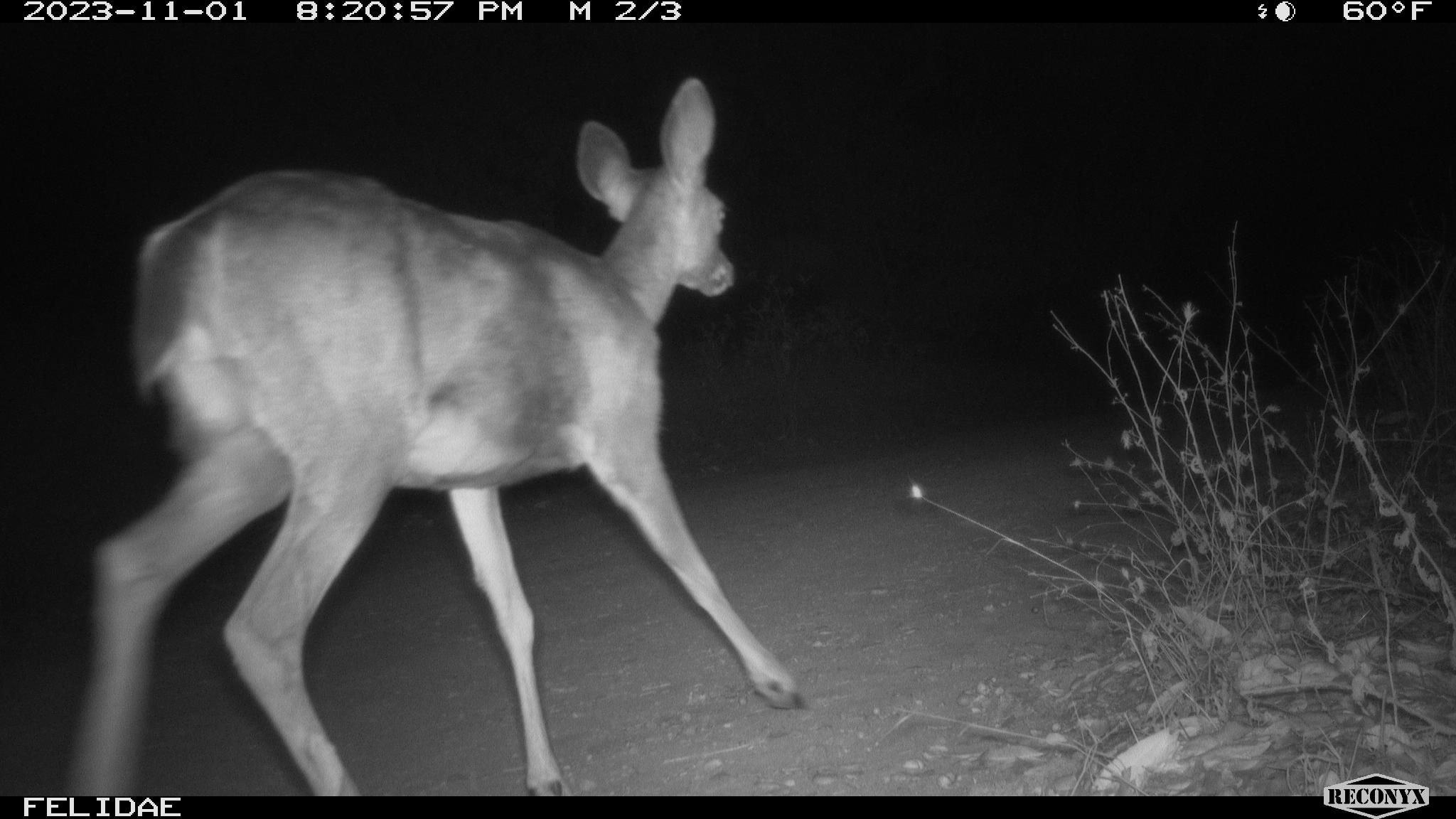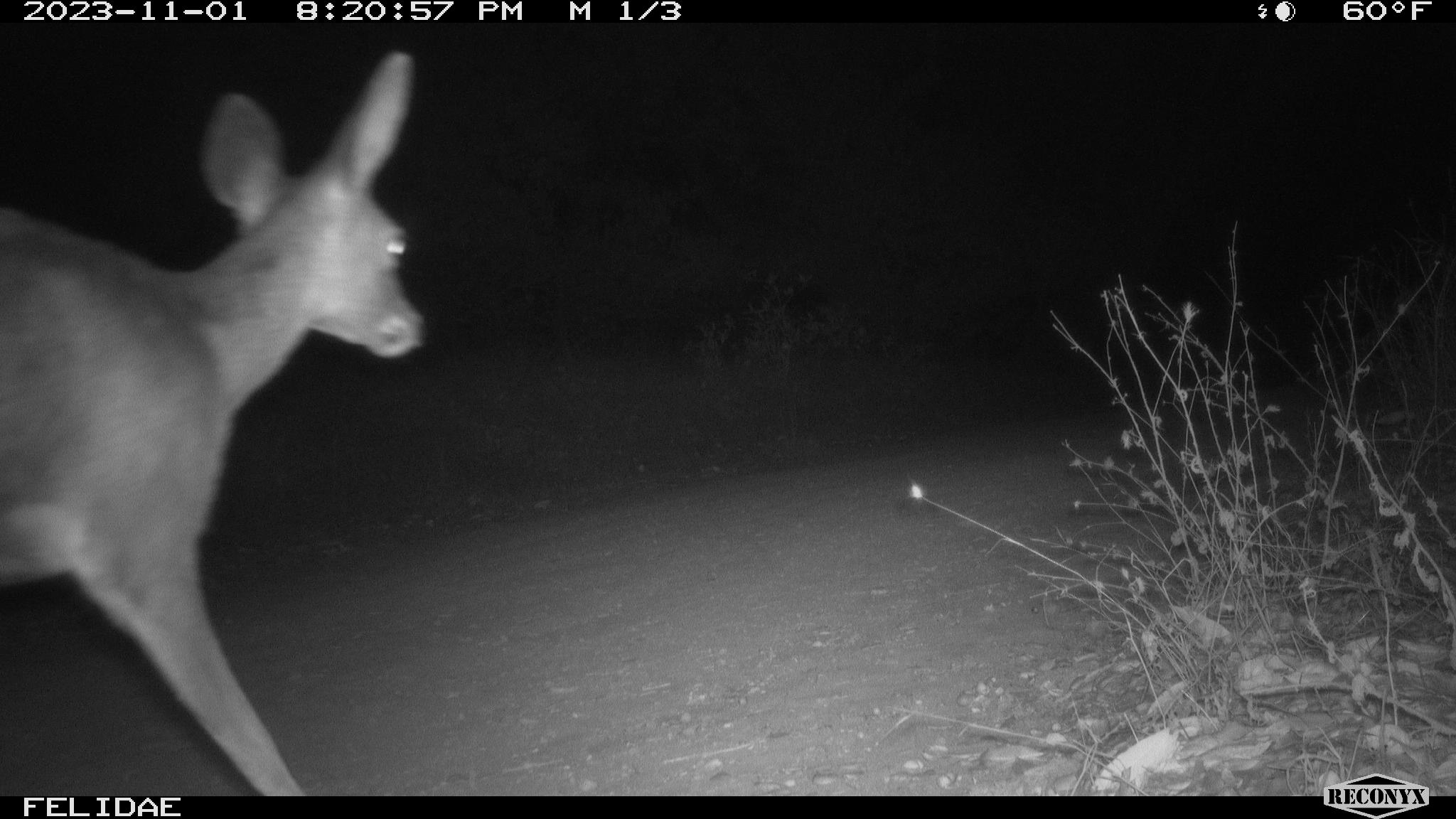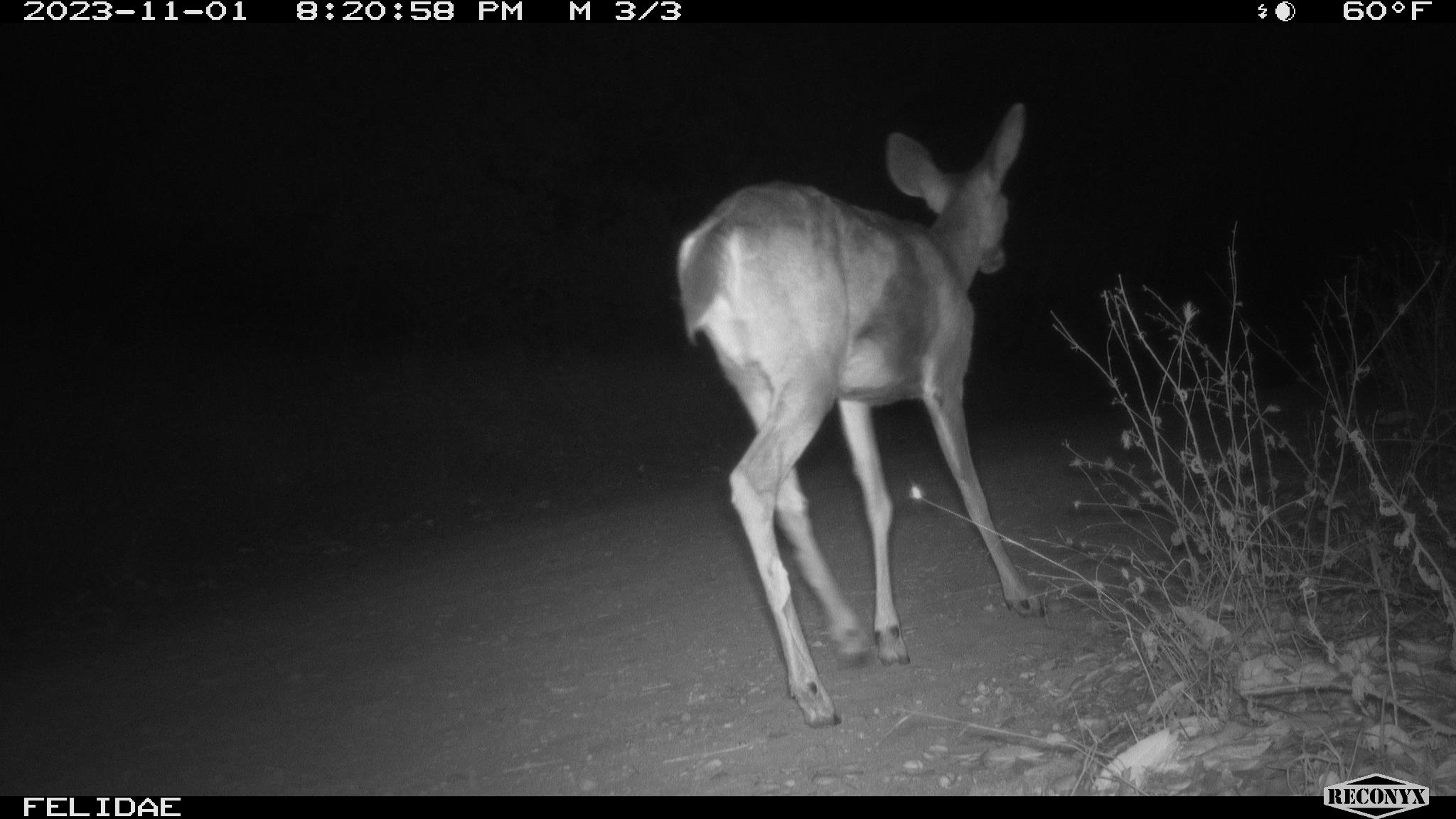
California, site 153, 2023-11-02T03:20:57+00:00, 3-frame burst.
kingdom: Animalia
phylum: Chordata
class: Mammalia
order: Artiodactyla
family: Cervidae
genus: Odocoileus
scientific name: Odocoileus hemionus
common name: mule deer